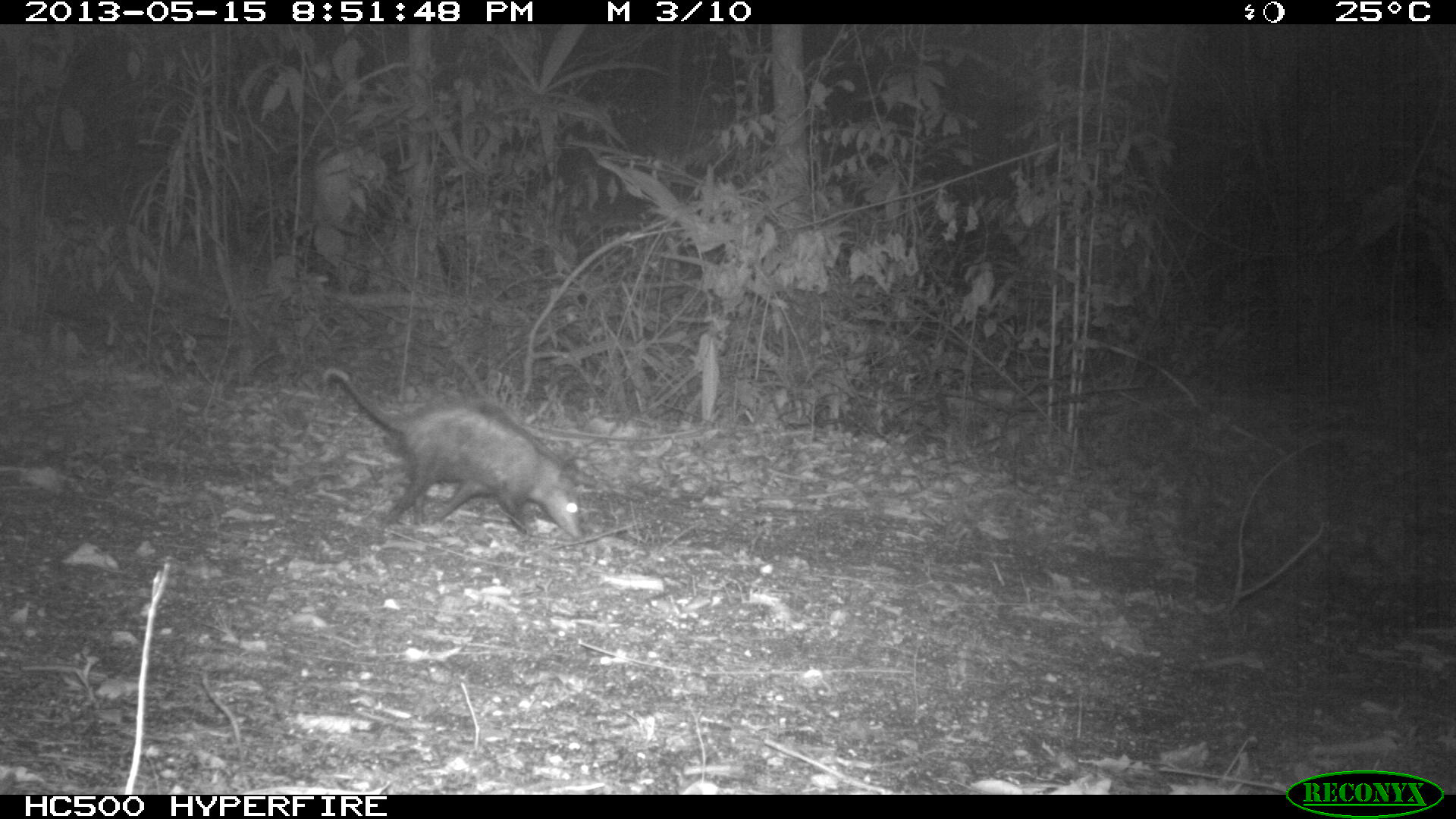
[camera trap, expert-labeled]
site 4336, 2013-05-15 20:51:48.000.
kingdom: Animalia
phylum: Chordata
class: Mammalia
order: Didelphimorphia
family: Didelphidae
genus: Didelphis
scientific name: Didelphis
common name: american opossums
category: didelphis sp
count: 1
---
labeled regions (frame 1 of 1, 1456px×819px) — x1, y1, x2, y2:
didelphis sp: 324, 369, 585, 538